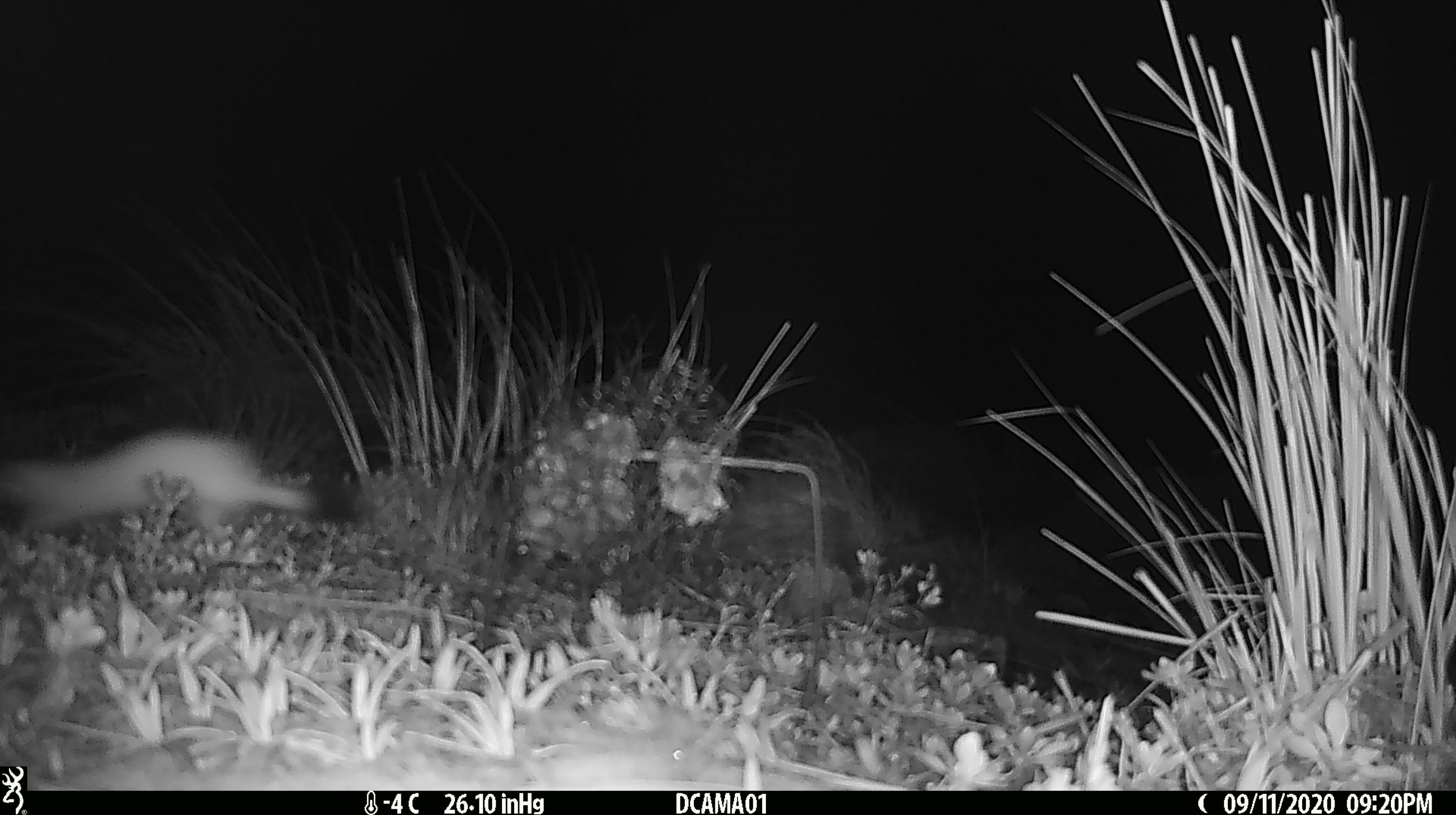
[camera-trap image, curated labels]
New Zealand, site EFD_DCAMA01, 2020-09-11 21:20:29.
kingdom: Animalia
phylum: Chordata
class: Mammalia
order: Carnivora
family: Mustelidae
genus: Mustela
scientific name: Mustela erminea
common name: stoat